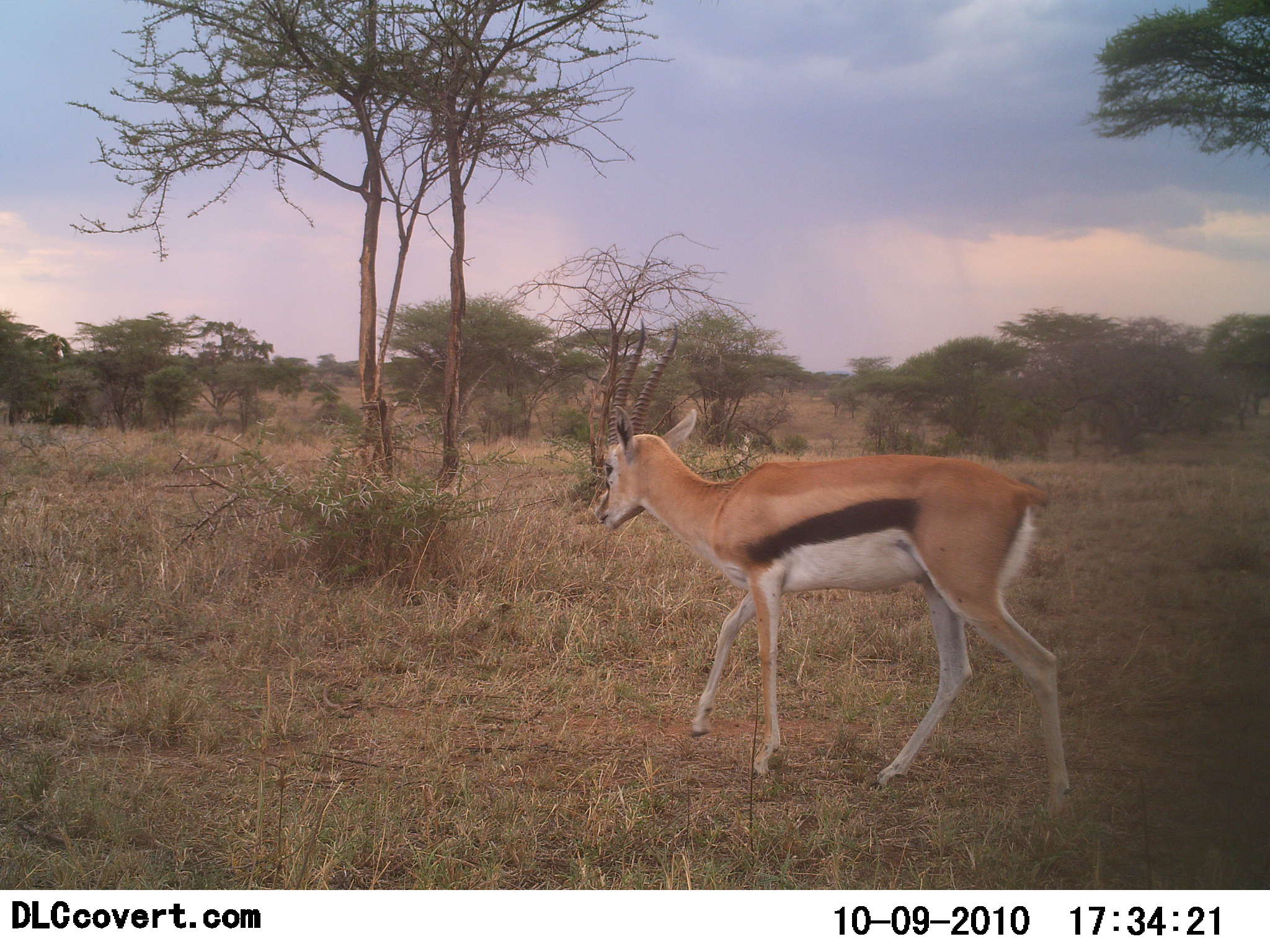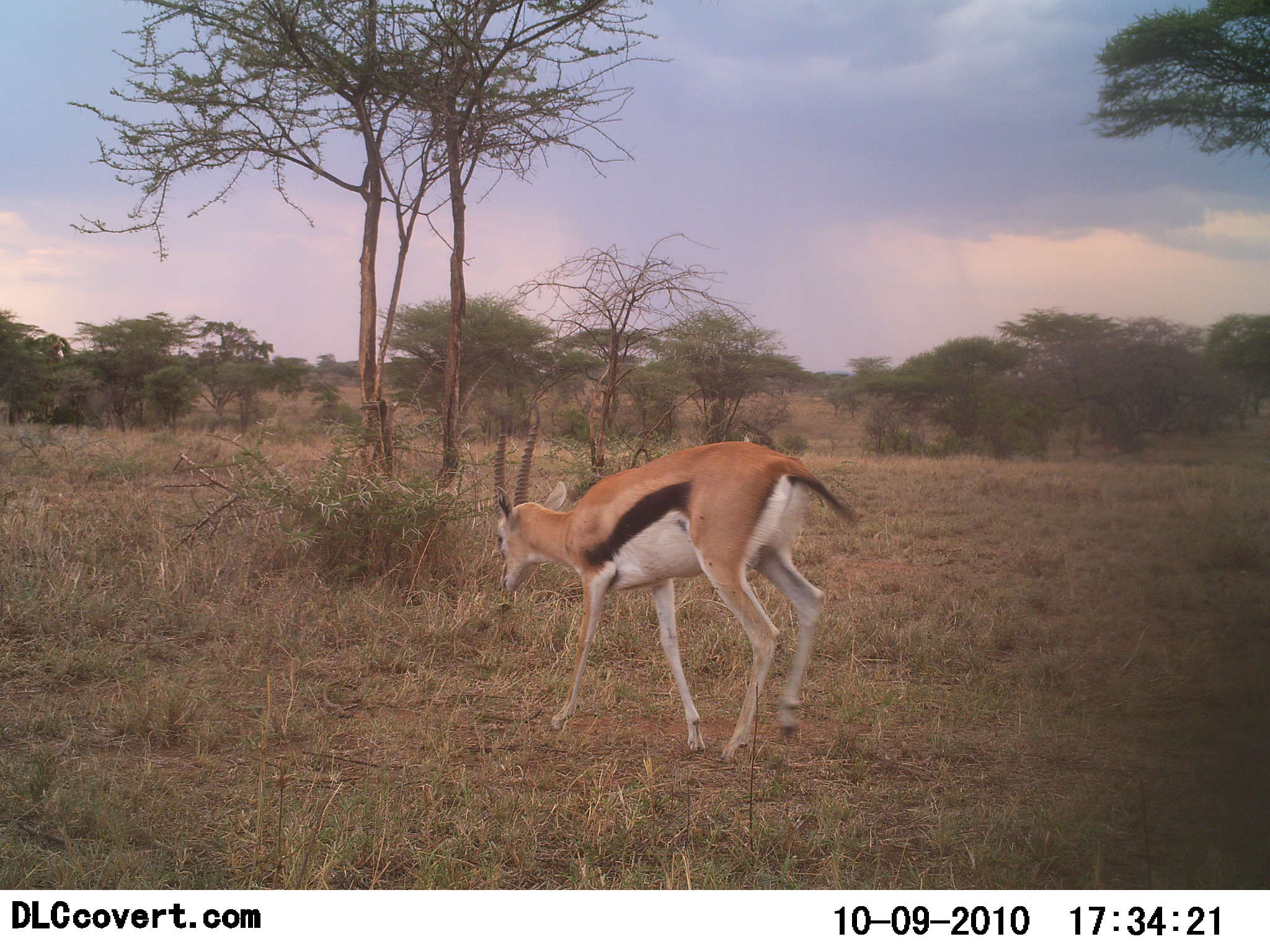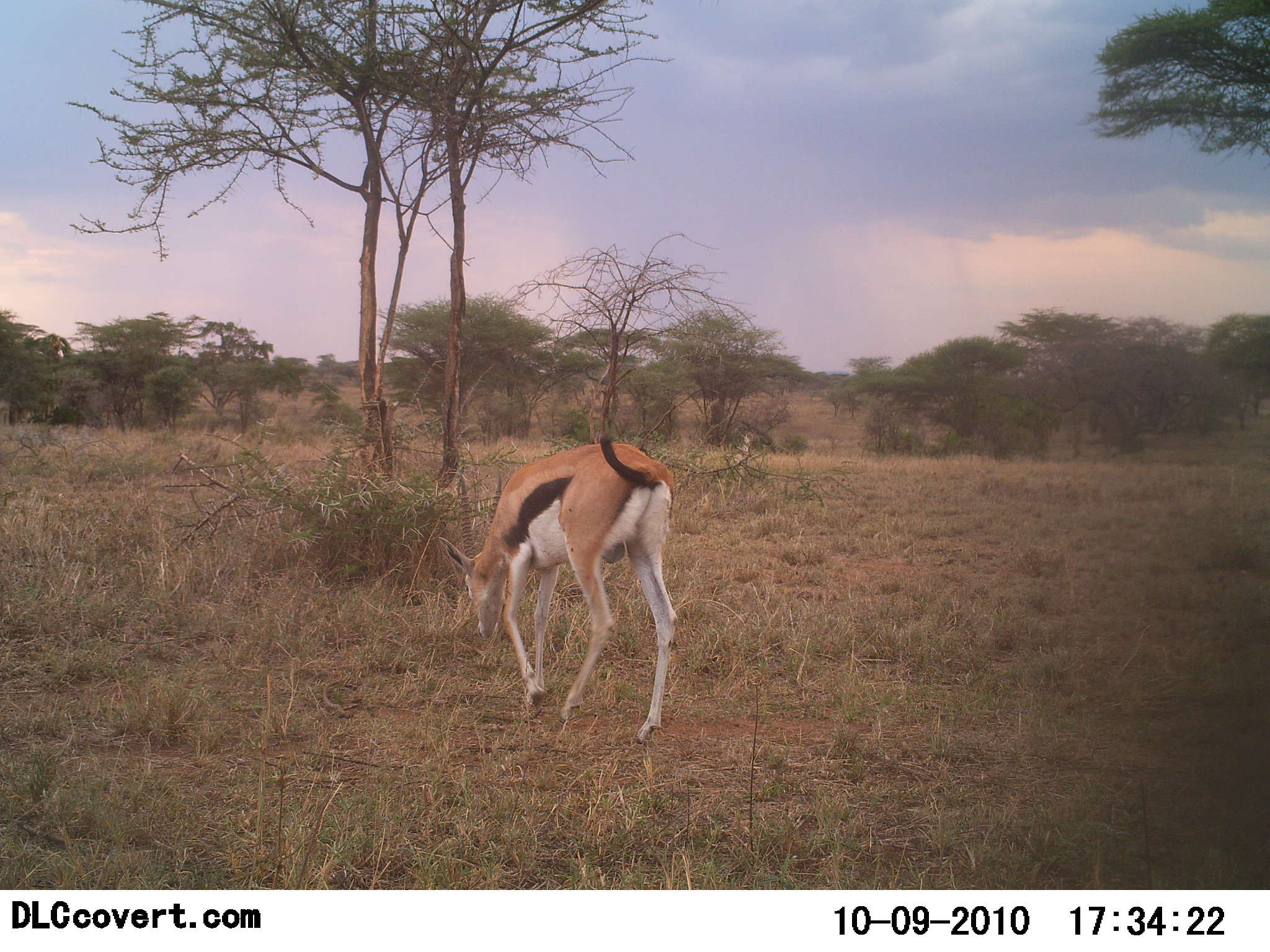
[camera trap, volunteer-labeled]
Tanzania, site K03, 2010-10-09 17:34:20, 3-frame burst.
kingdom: Animalia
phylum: Chordata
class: Mammalia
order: Artiodactyla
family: Bovidae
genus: Eudorcas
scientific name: Eudorcas thomsonii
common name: thomson's gazelle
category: gazellethomsons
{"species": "gazellethomsons (thomson's gazelle) (Eudorcas thomsonii)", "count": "1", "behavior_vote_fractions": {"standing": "0%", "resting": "0%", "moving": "100%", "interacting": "0%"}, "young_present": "0%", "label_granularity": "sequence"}